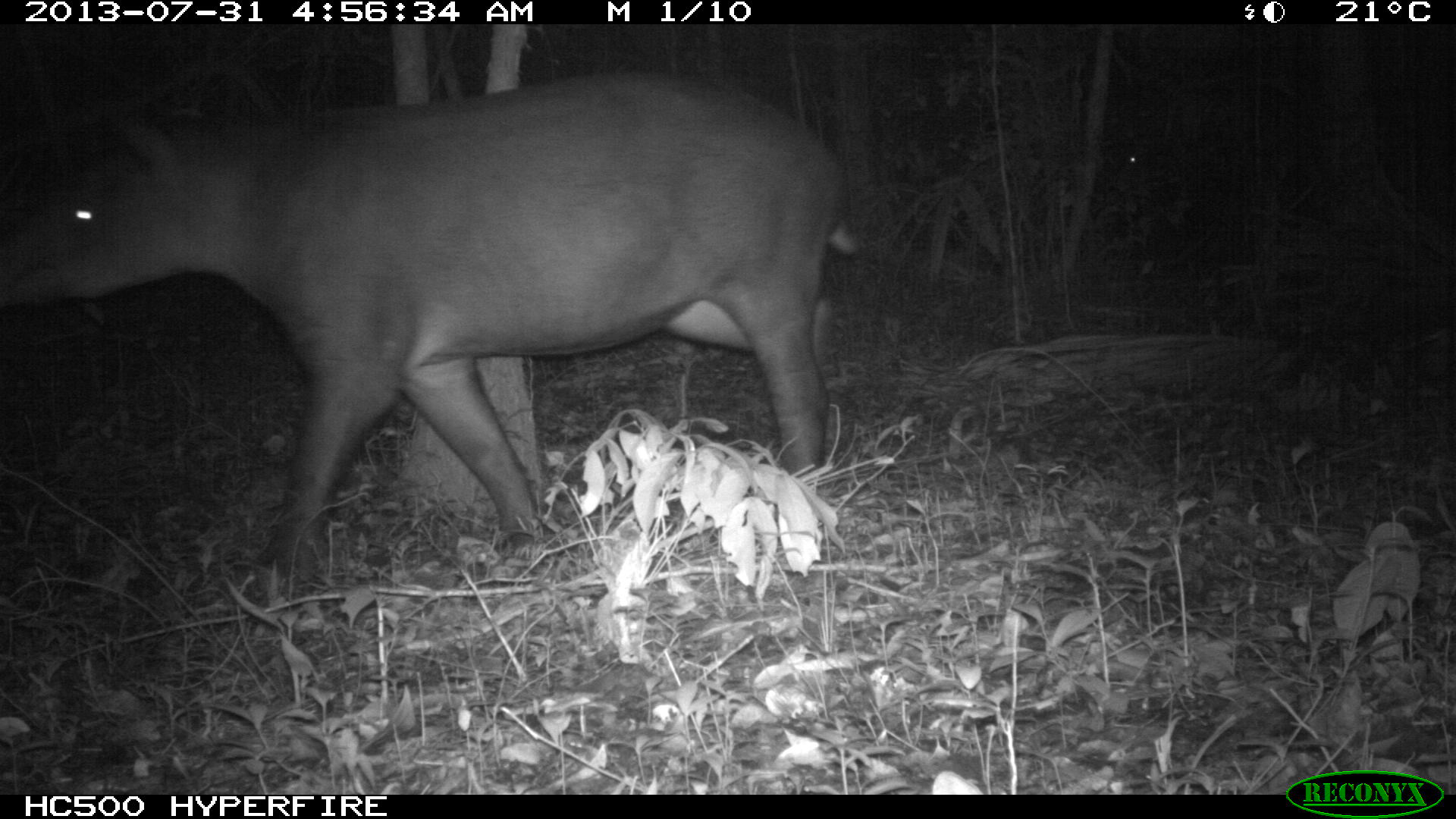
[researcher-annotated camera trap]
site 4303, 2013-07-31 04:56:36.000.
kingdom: Animalia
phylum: Chordata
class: Mammalia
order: Perissodactyla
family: Tapiridae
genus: Tapirus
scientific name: Tapirus bairdii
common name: baird's tapir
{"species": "Tapirus bairdii (baird's tapir)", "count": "1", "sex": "female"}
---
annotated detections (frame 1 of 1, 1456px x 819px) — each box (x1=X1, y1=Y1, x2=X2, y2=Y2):
tapirus bairdii: (x1=0, y1=71, x2=854, y2=578)